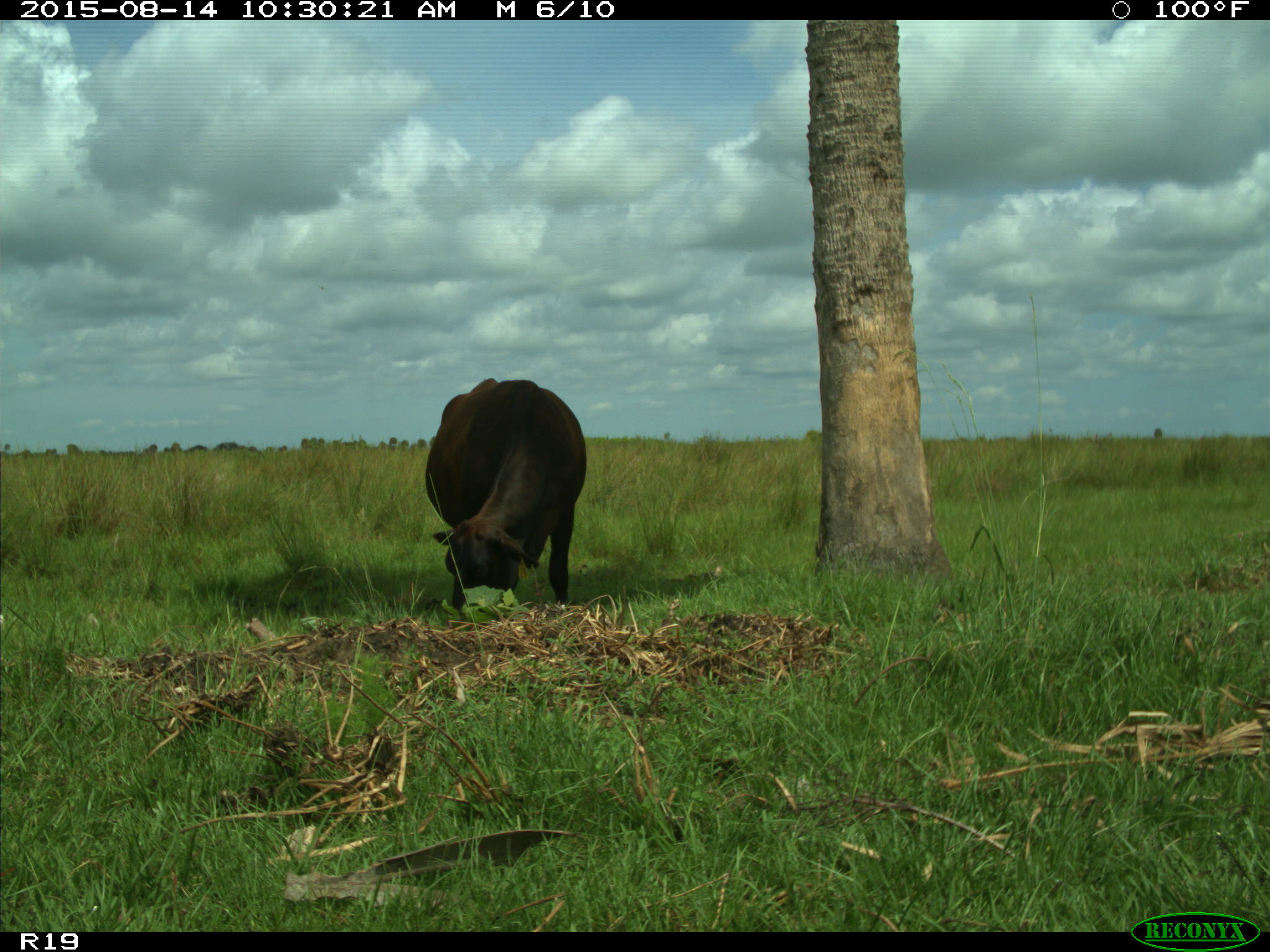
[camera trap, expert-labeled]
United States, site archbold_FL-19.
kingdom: Animalia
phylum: Chordata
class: Mammalia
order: Artiodactyla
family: Bovidae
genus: Bos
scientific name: Bos taurus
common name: domestic cow